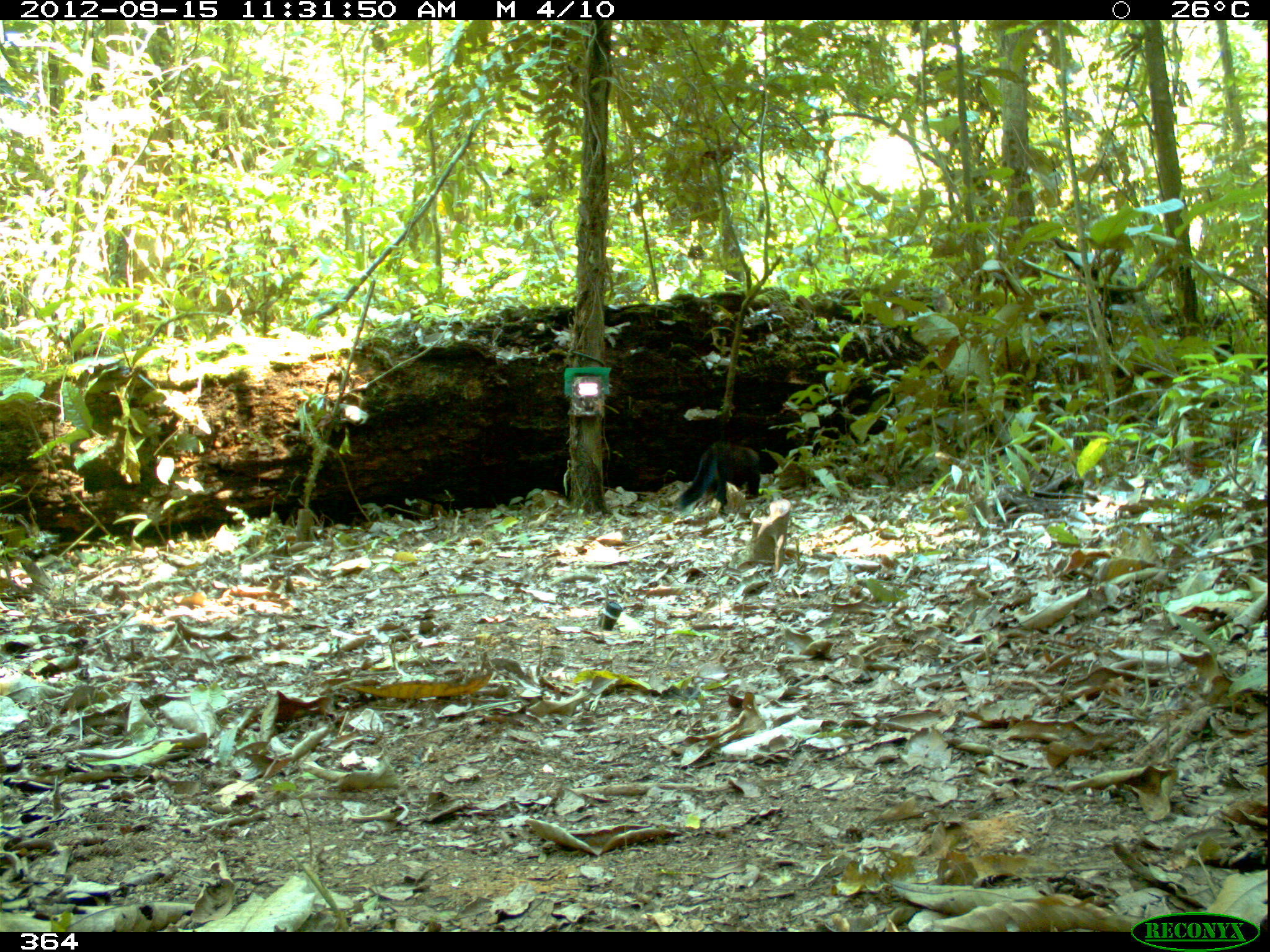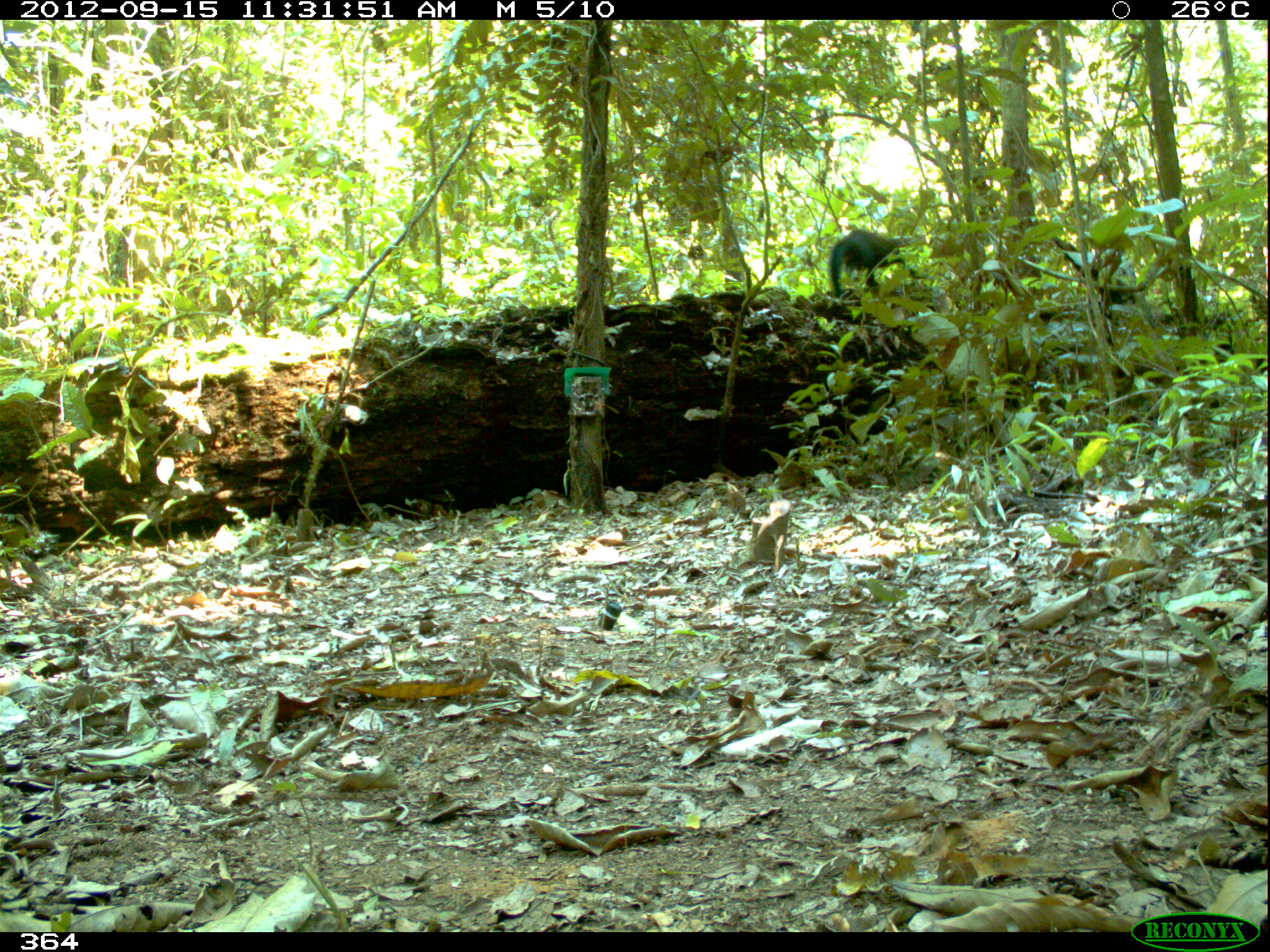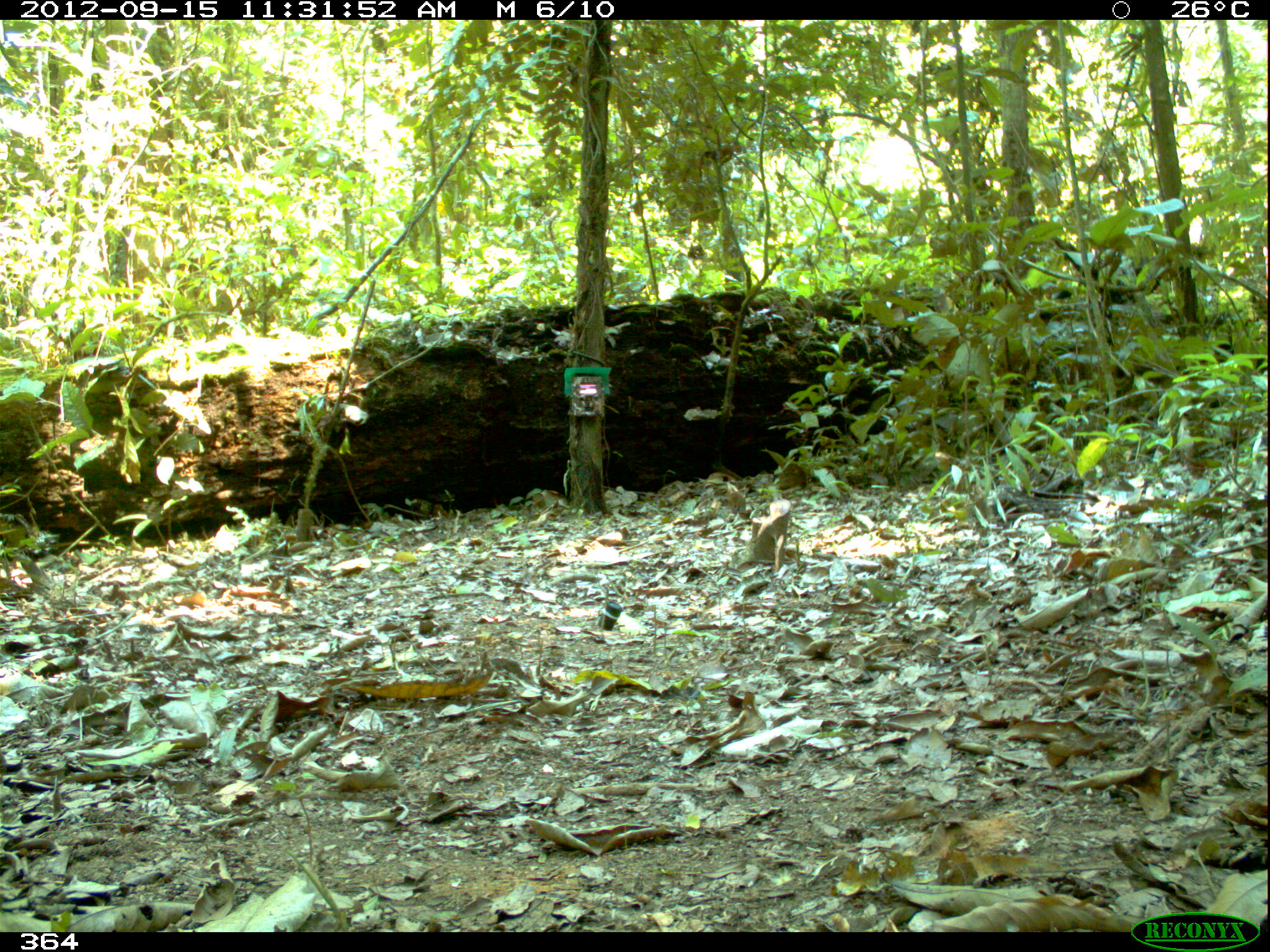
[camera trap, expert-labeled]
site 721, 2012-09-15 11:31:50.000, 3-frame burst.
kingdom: Animalia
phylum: Chordata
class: Mammalia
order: Carnivora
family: Mustelidae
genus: Eira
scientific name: Eira barbara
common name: tayra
Eira barbara (tayra).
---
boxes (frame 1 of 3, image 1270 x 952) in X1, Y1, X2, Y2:
eira barbara: 674, 442, 760, 517